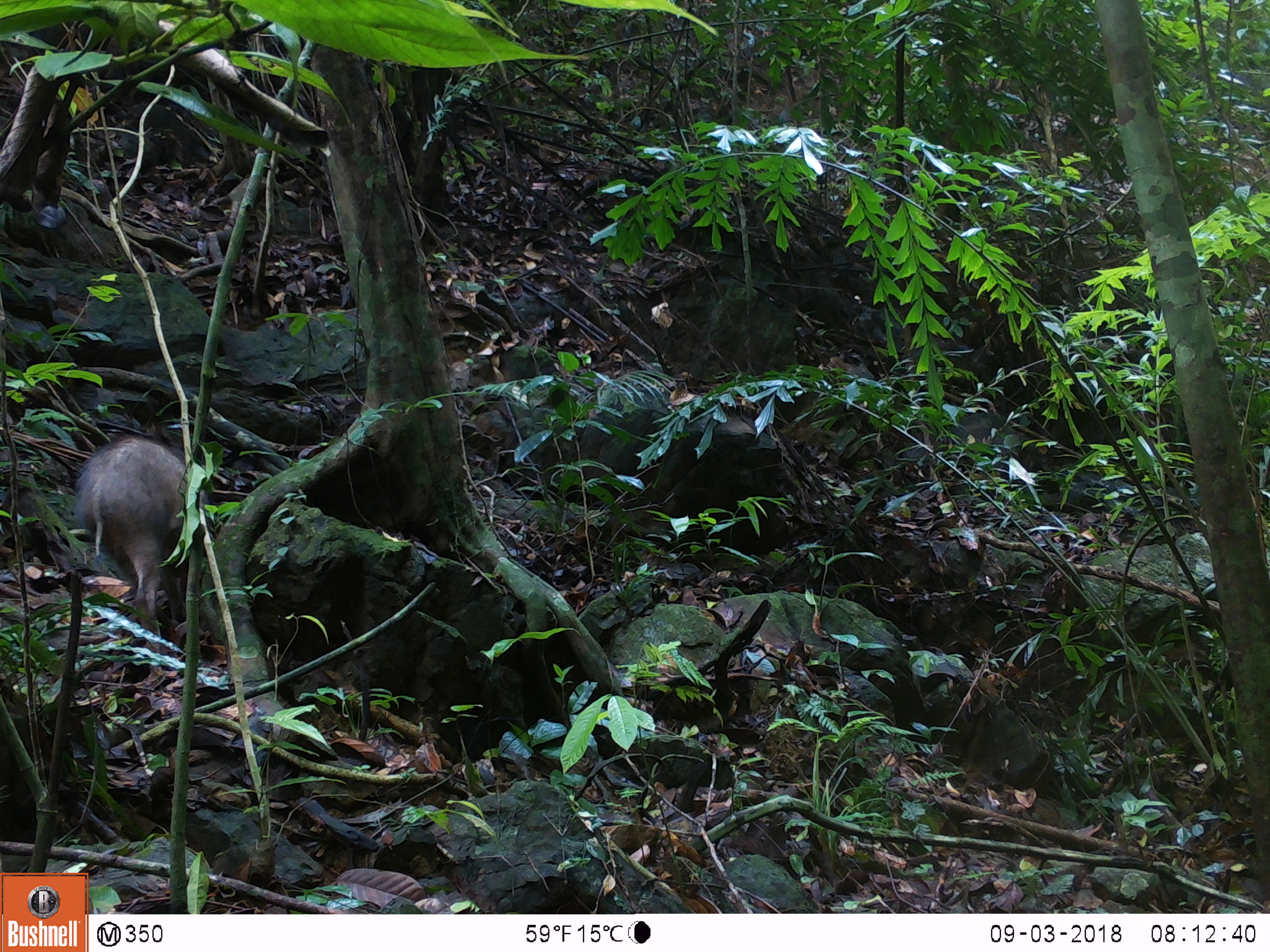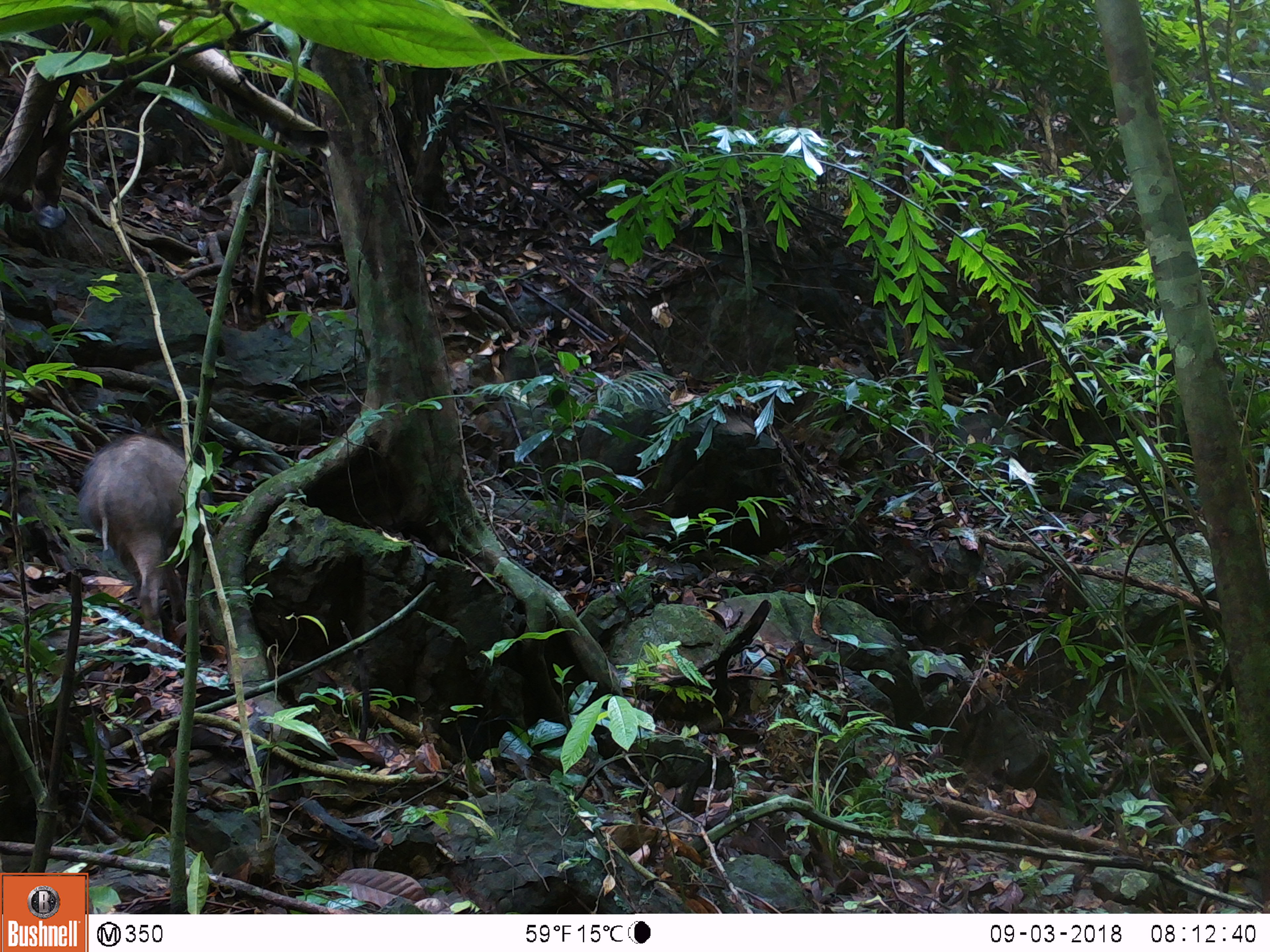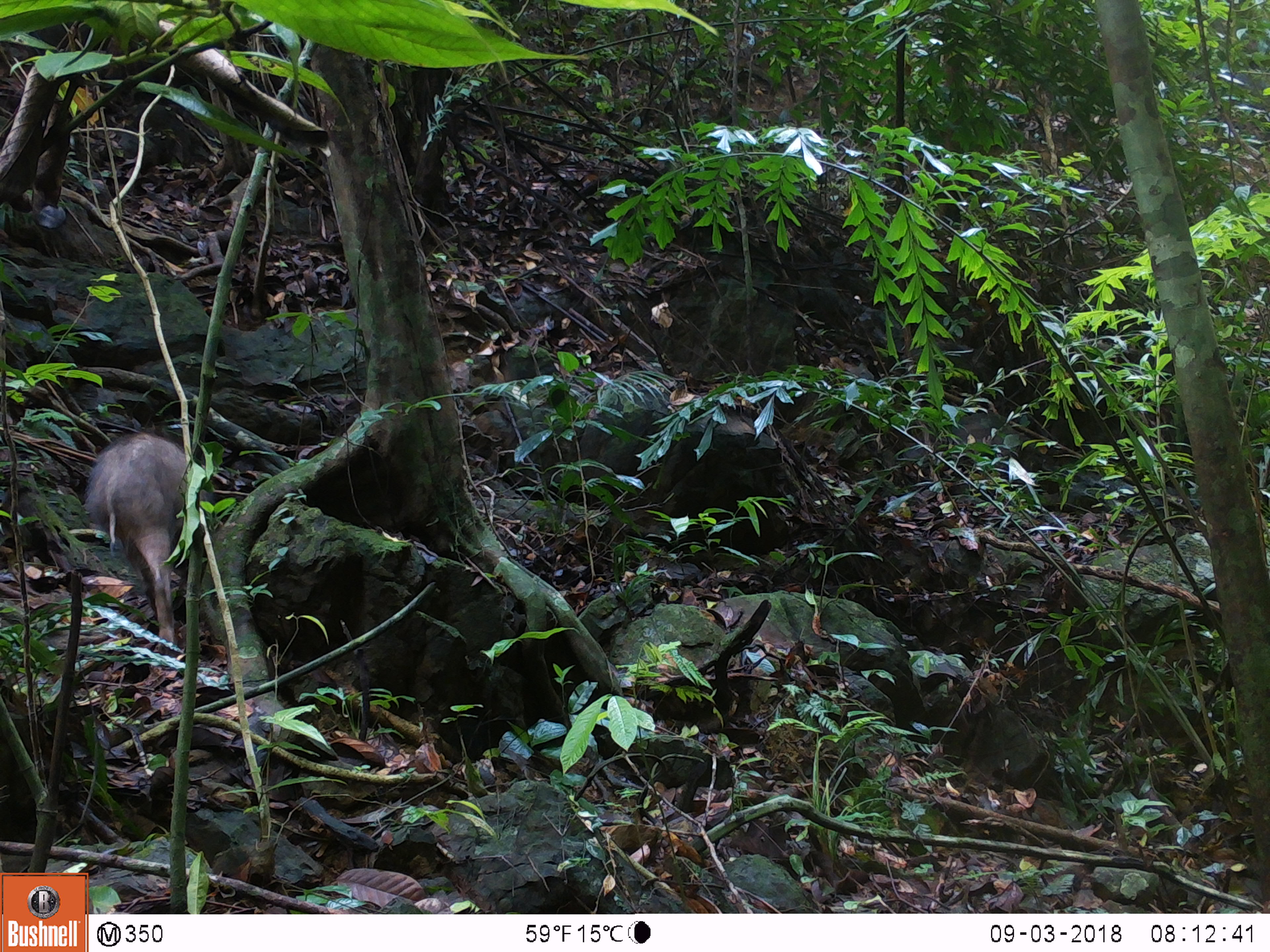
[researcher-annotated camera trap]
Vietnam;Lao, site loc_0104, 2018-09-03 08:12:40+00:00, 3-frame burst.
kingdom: Animalia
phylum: Chordata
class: Mammalia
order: Artiodactyla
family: Suidae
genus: Sus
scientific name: Sus scrofa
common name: eurasian wild pig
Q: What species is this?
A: Eurasian wild pig (Sus scrofa).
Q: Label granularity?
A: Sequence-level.